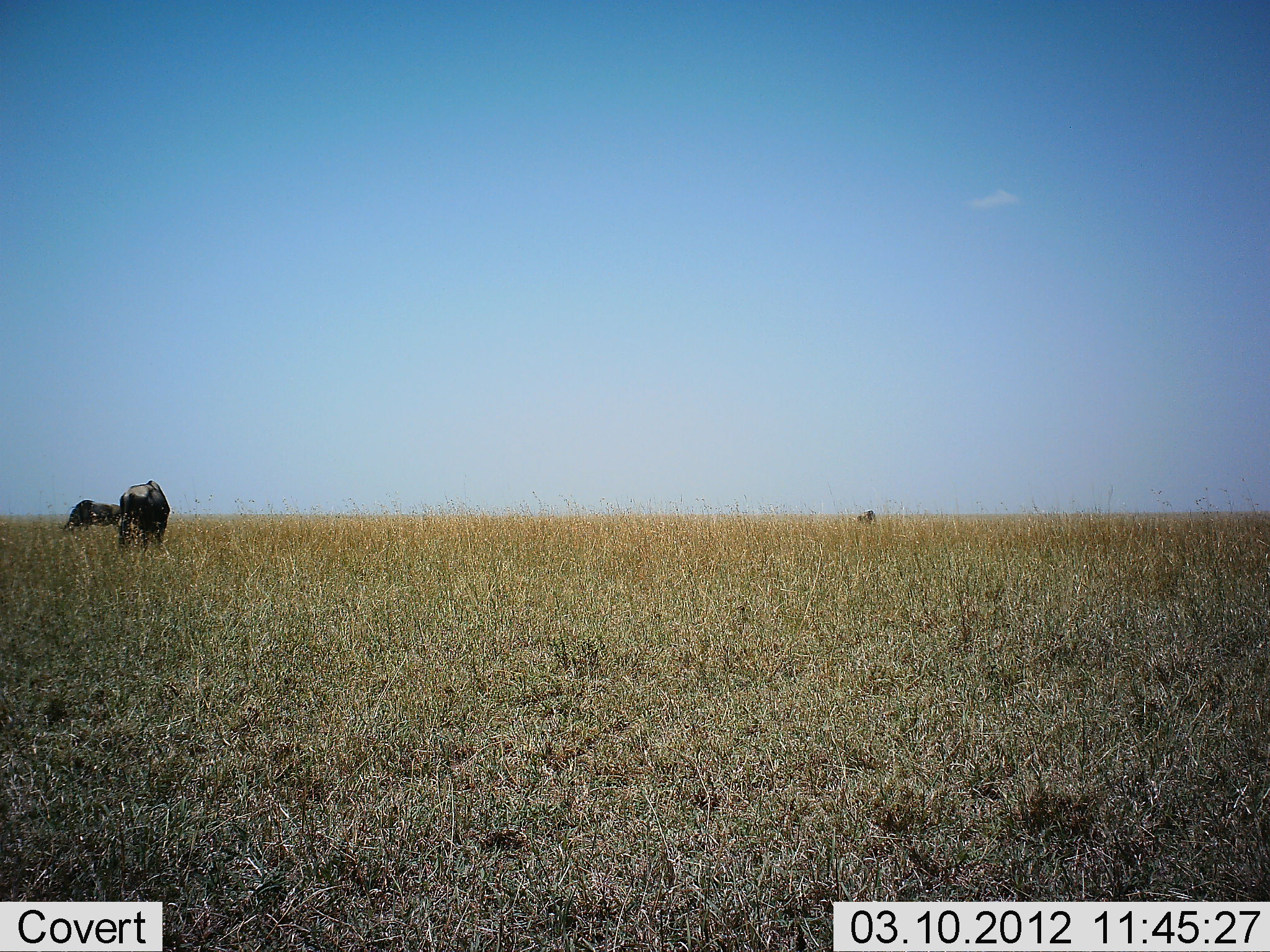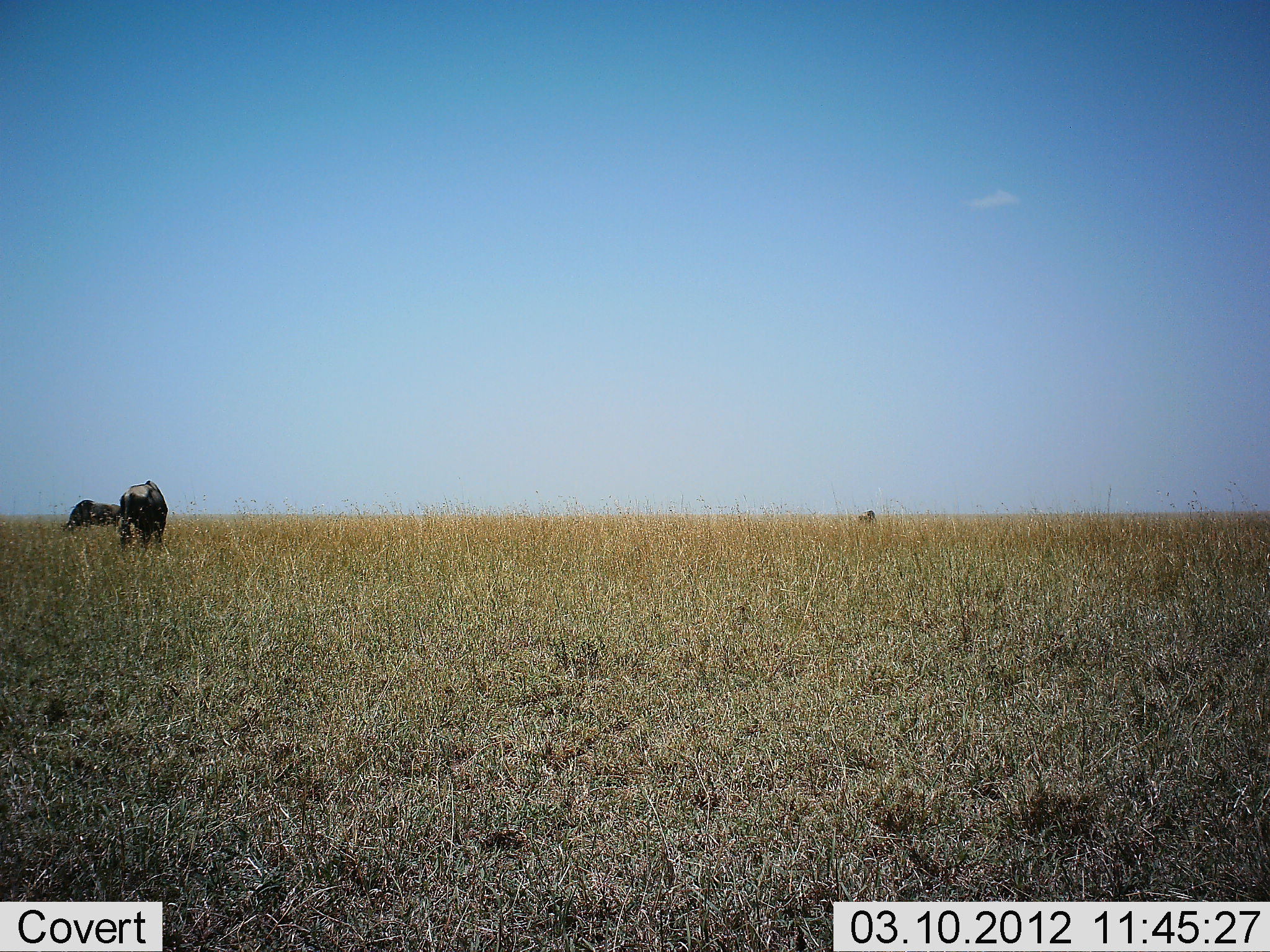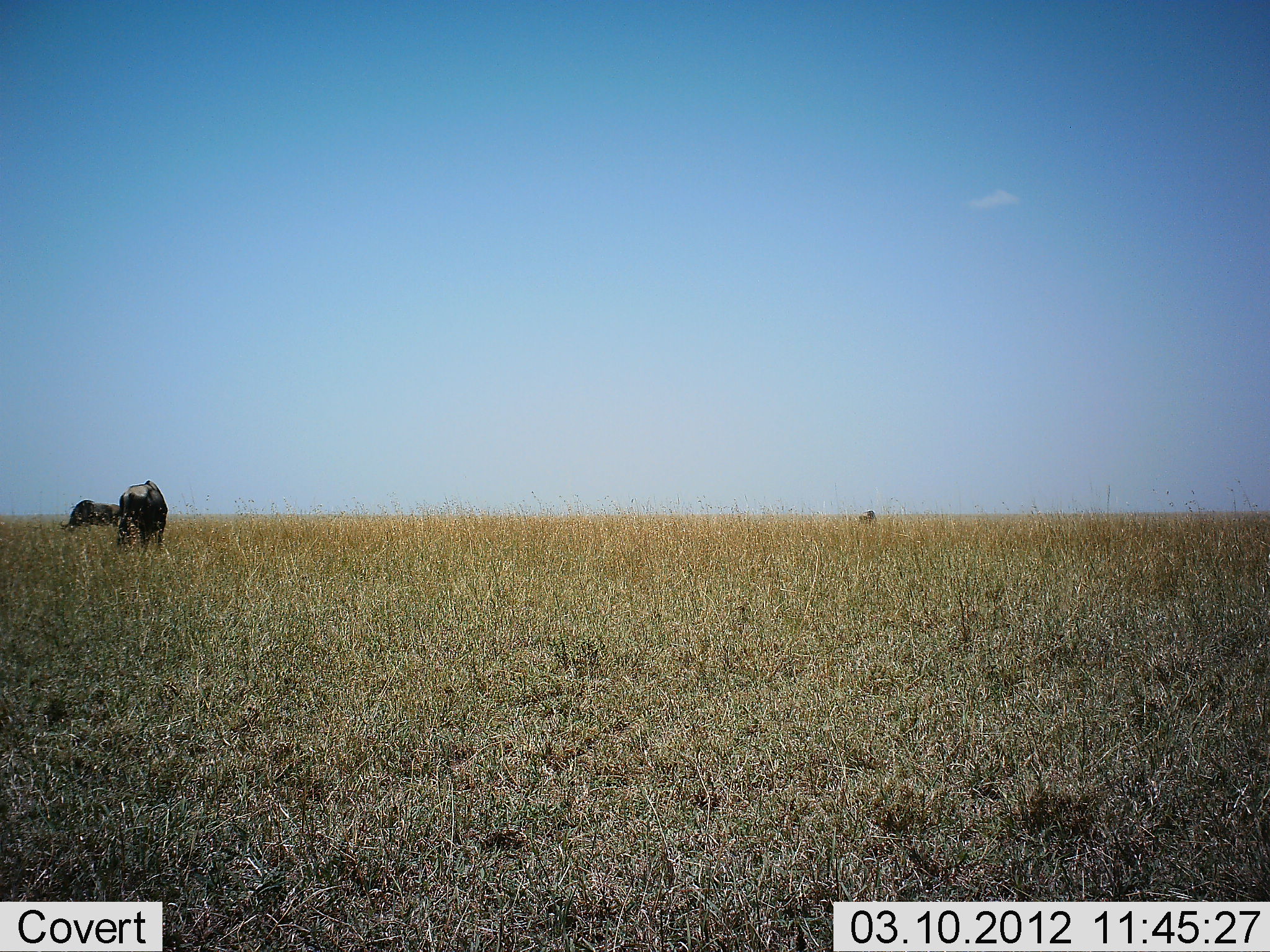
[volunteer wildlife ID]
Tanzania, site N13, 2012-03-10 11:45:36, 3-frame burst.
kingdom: Animalia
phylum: Chordata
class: Mammalia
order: Artiodactyla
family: Bovidae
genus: Connochaetes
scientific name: Connochaetes taurinus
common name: blue wildebeest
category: wildebeest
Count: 2.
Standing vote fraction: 60%.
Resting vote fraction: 0%.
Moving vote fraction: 0%.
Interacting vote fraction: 0%.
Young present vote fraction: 0%.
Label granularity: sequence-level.